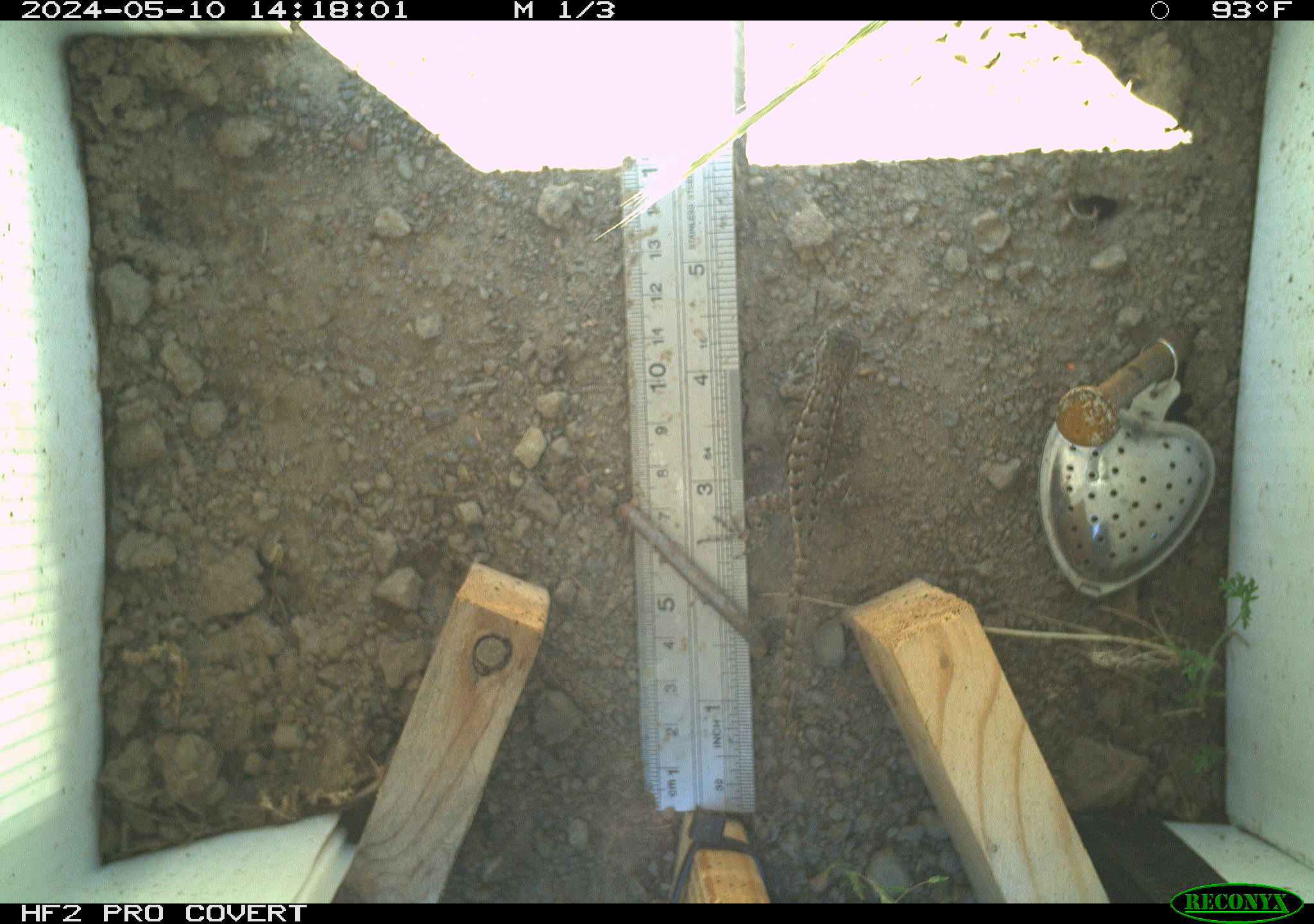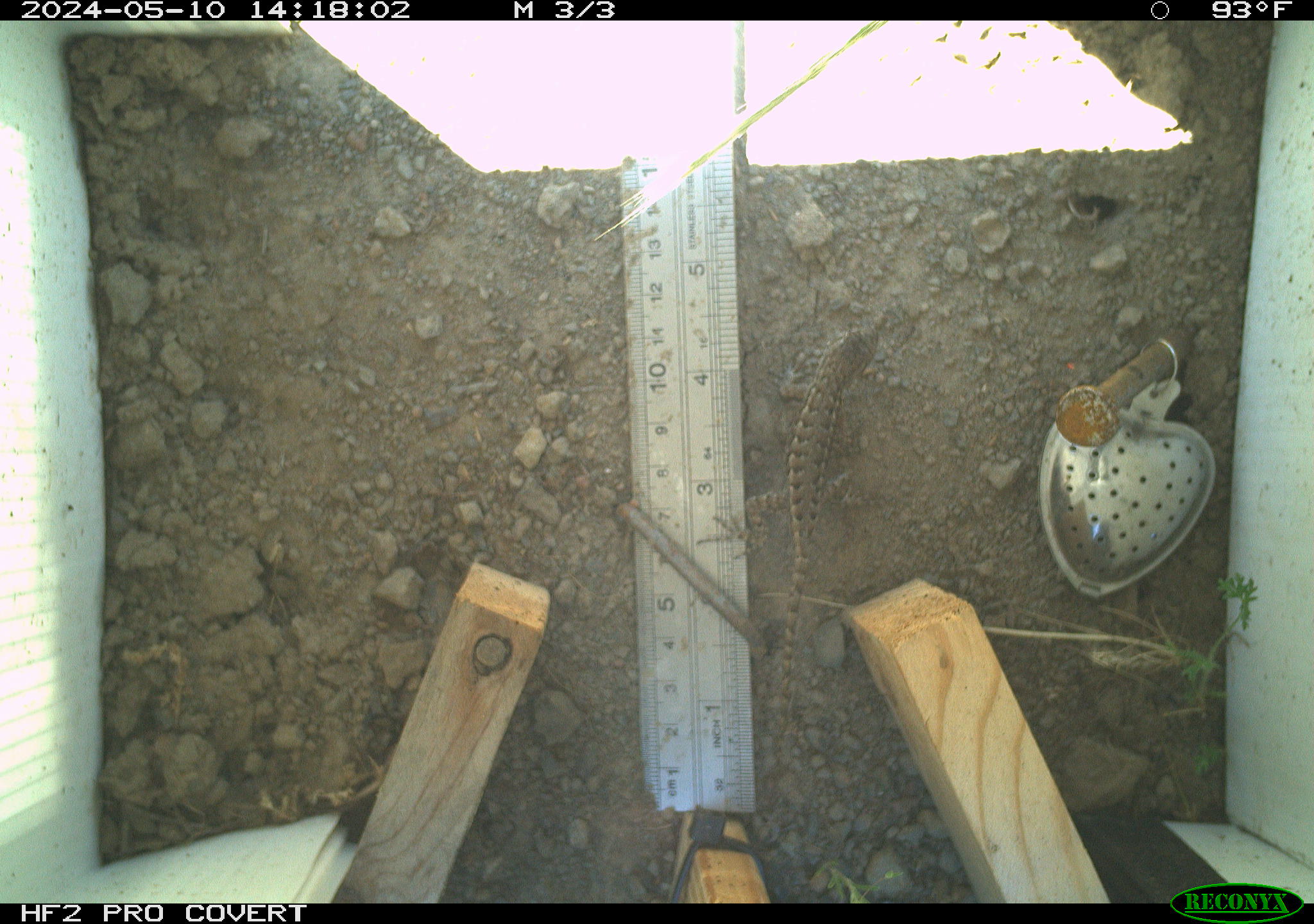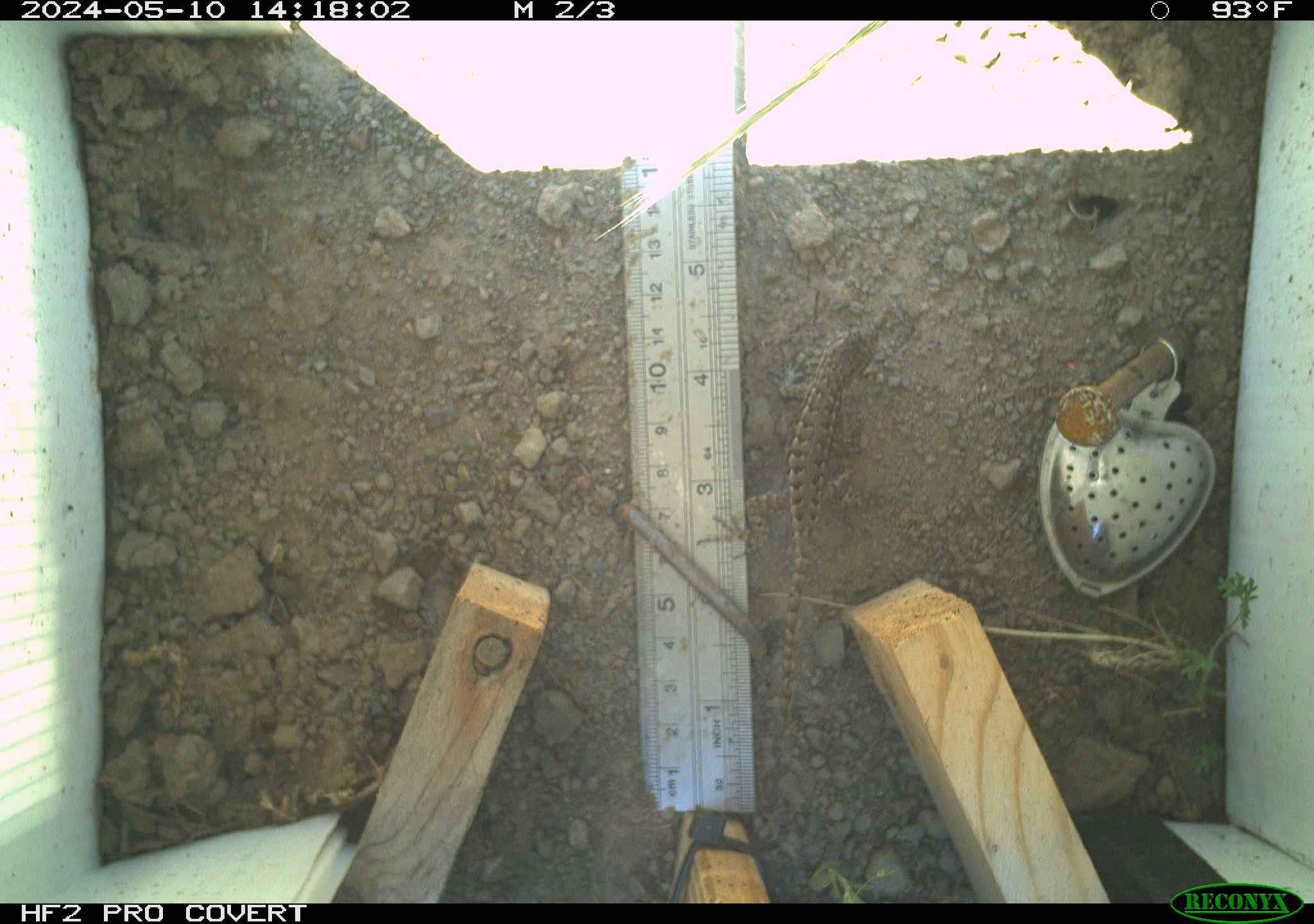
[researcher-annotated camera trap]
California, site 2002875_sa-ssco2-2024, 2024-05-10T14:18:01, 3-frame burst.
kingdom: Animalia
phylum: Chordata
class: Reptilia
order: Squamata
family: Phrynosomatidae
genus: Sceloporus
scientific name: Sceloporus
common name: spiny lizards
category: sceloporus species